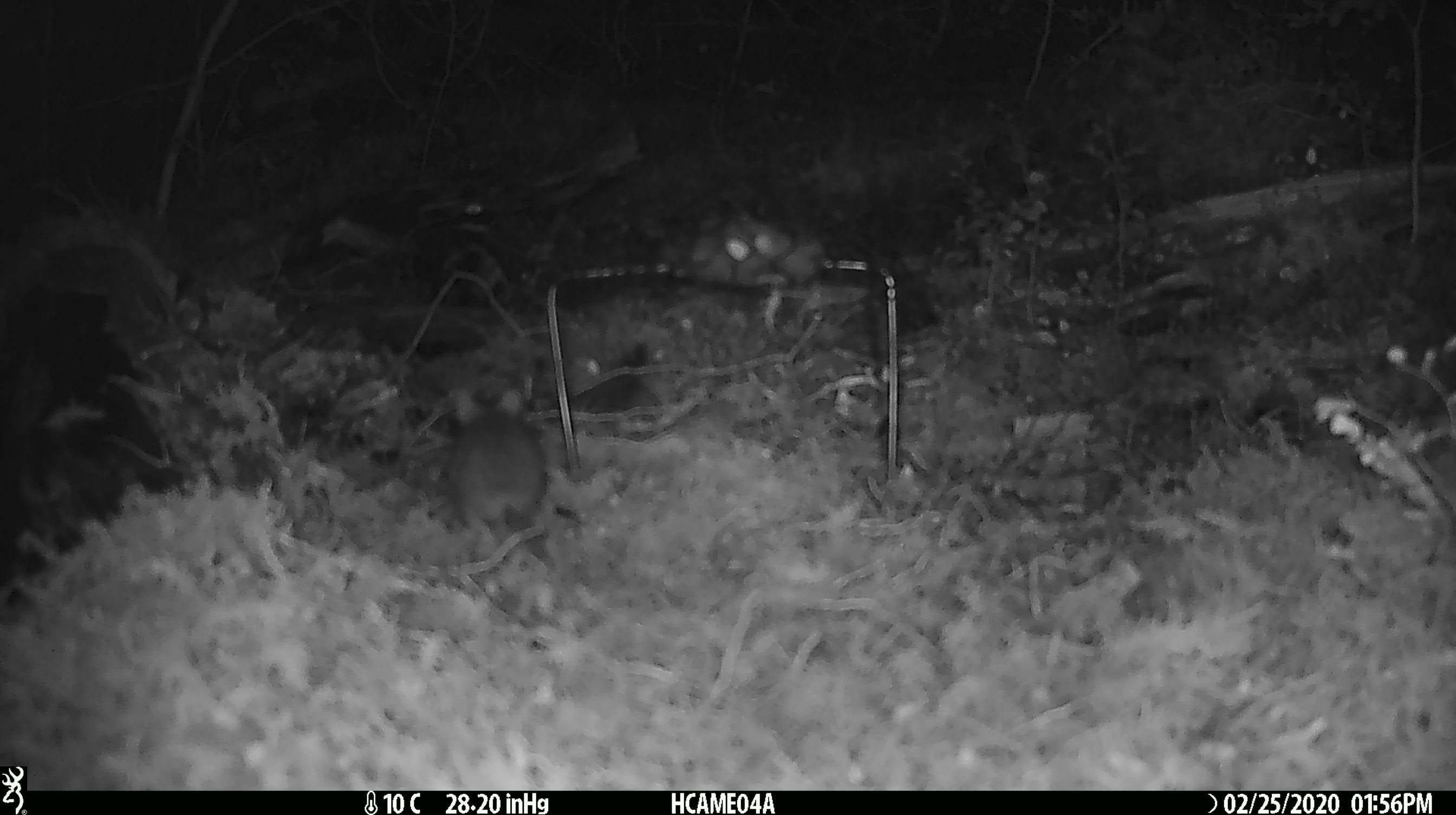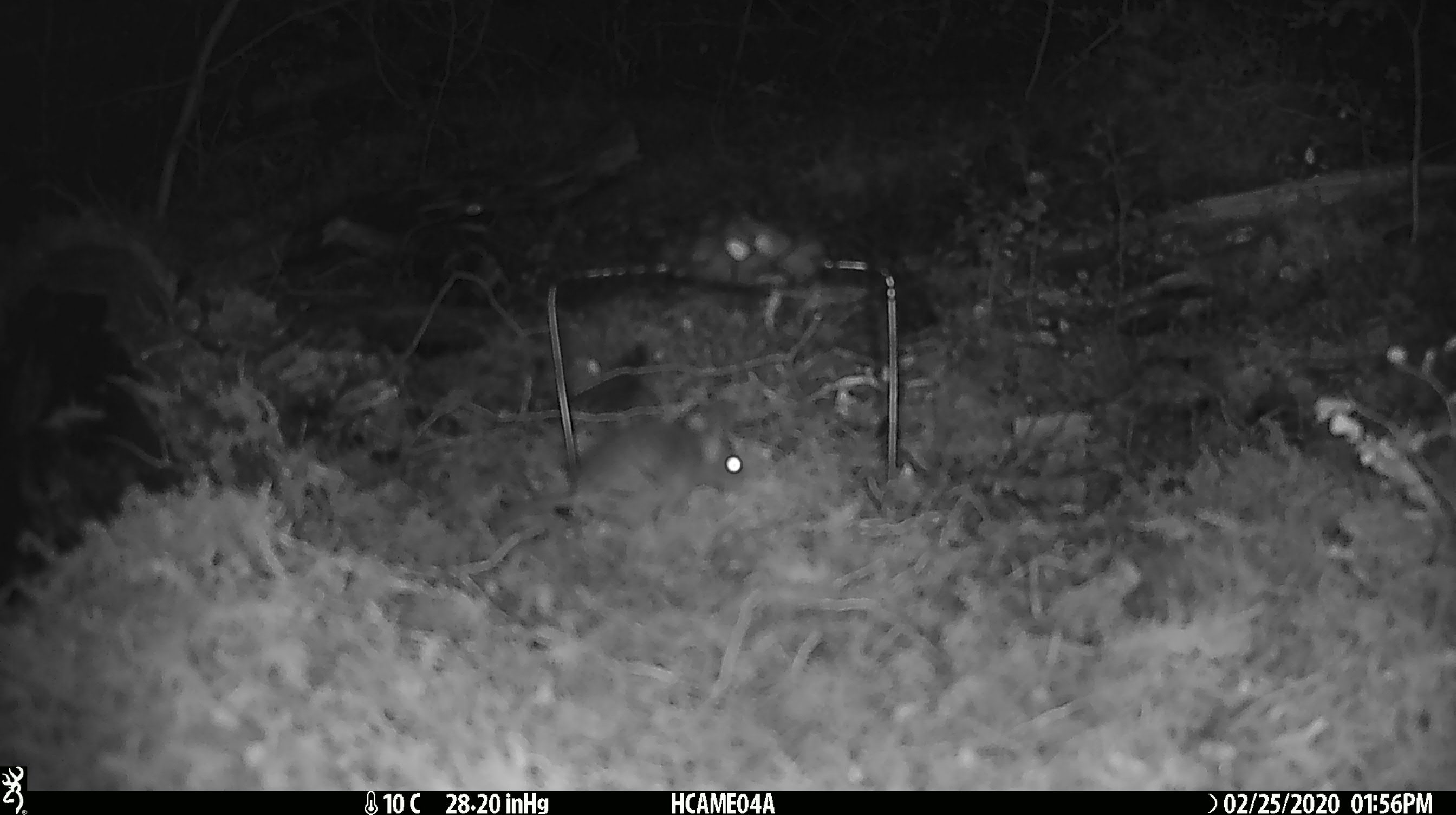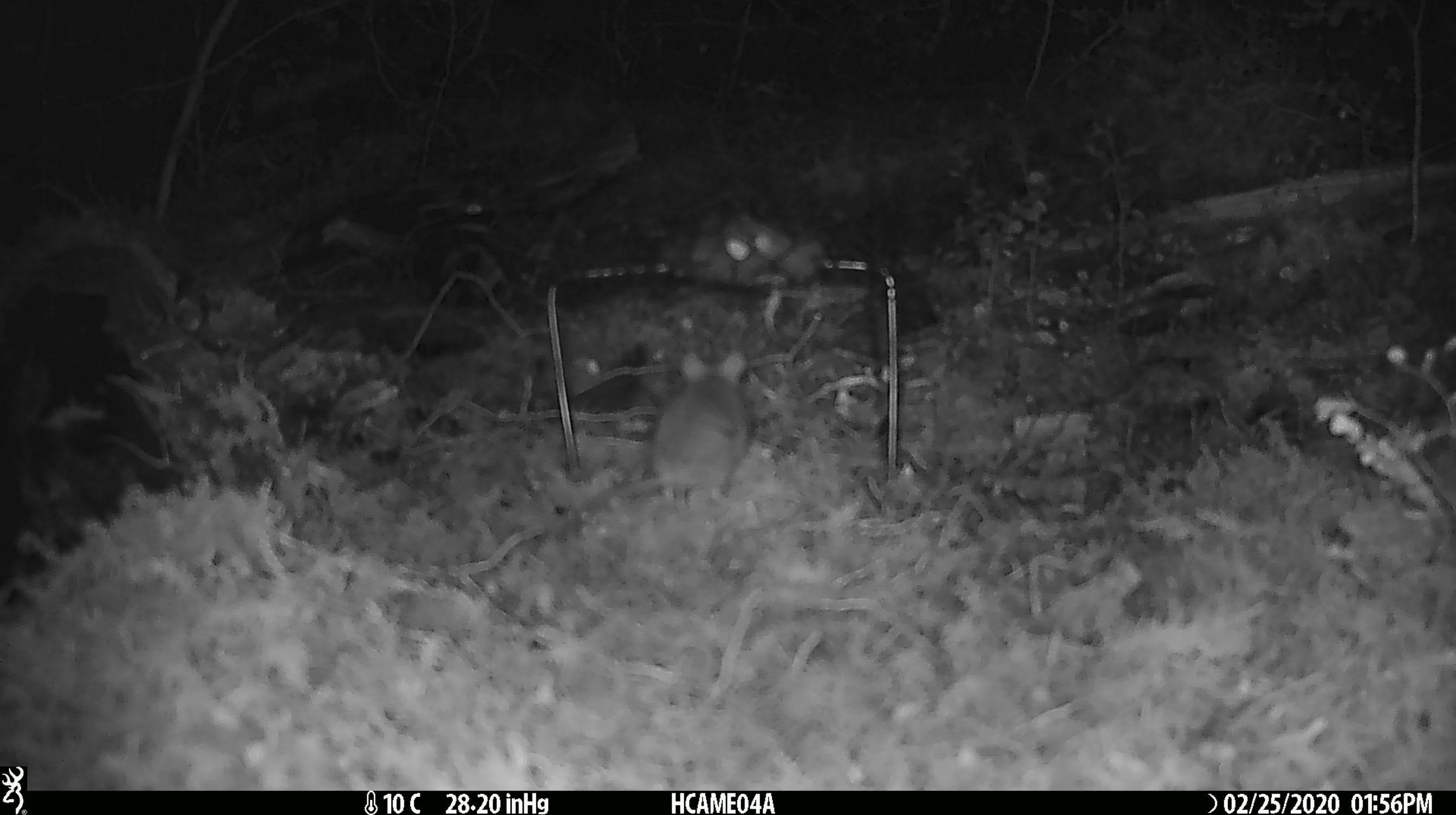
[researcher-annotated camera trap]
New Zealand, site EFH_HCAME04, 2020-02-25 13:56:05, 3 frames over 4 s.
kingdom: Animalia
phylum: Chordata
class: Mammalia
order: Rodentia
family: Muridae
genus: Mus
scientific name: Mus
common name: mouse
Mouse (Mus).